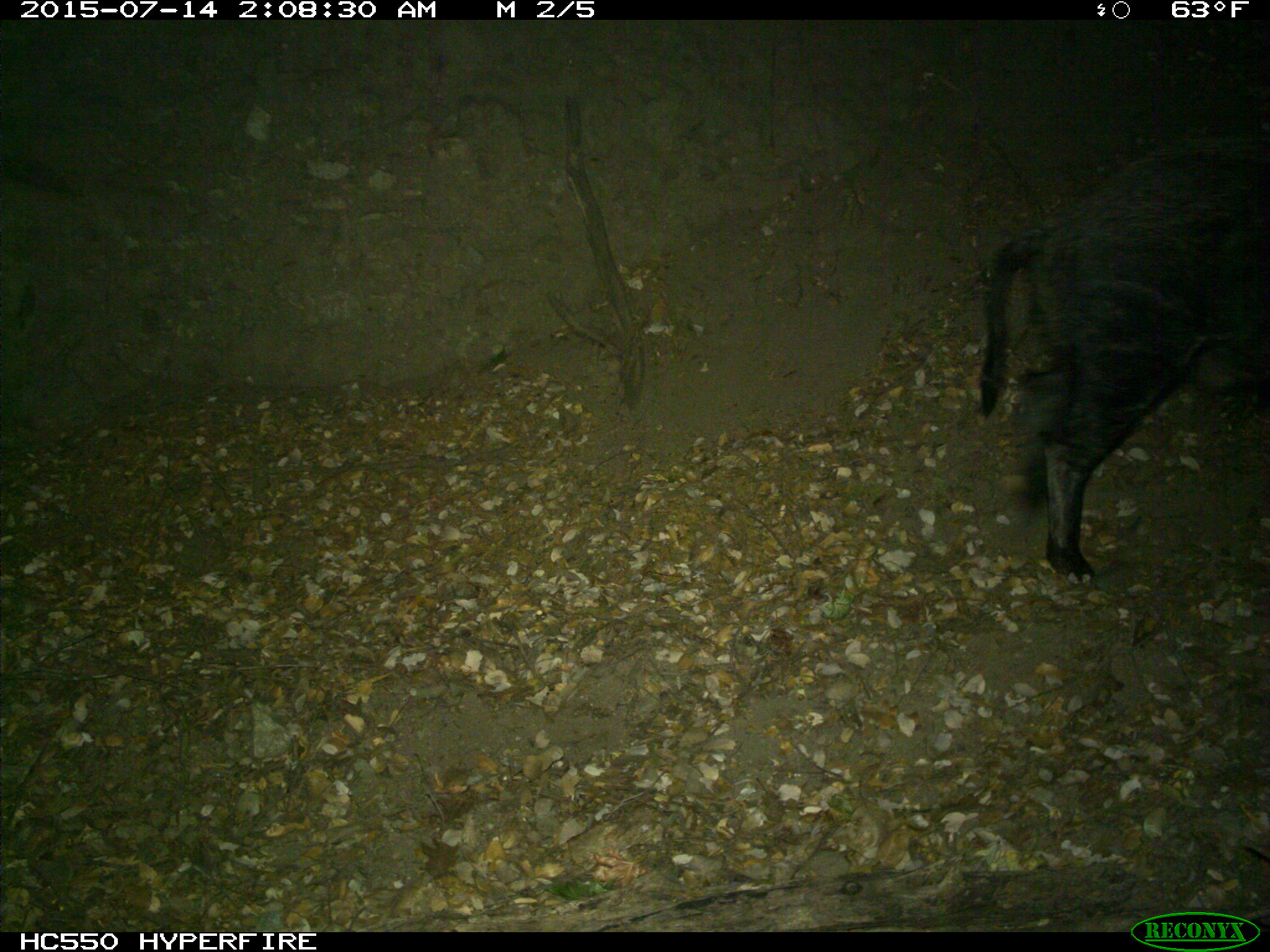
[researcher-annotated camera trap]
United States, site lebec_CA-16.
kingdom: Animalia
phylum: Chordata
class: Mammalia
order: Artiodactyla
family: Suidae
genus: Sus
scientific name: Sus scrofa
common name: wild boar